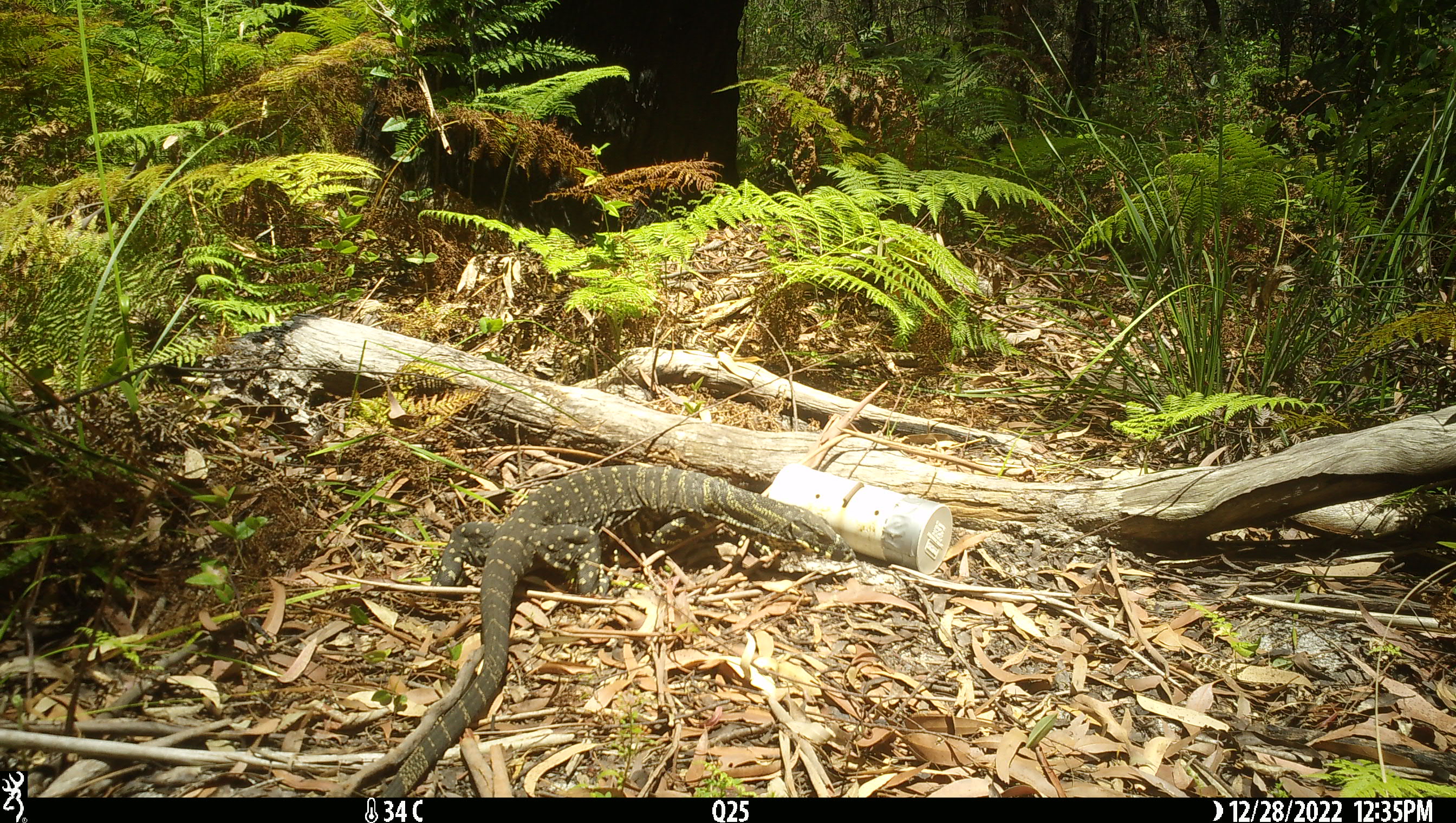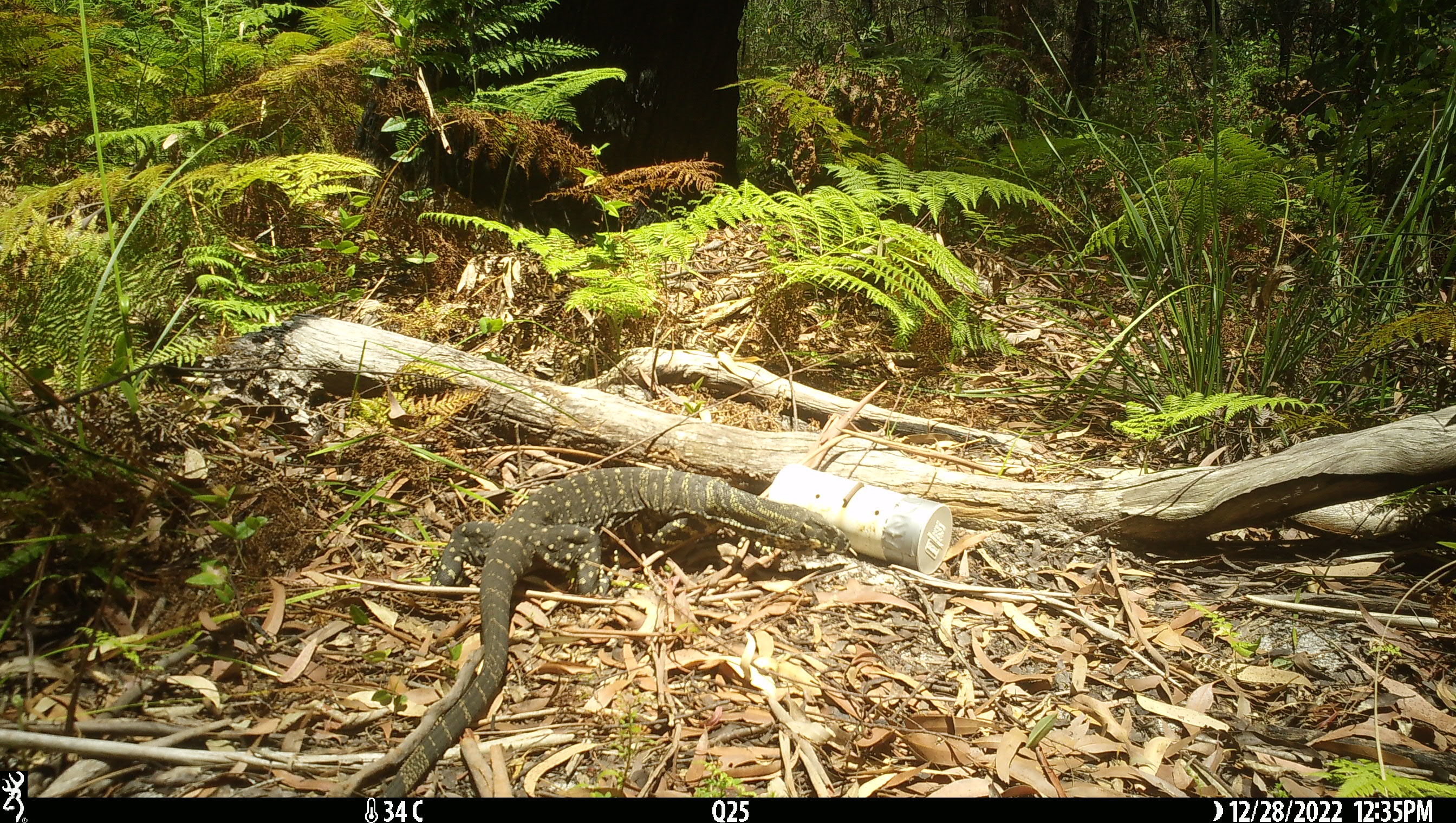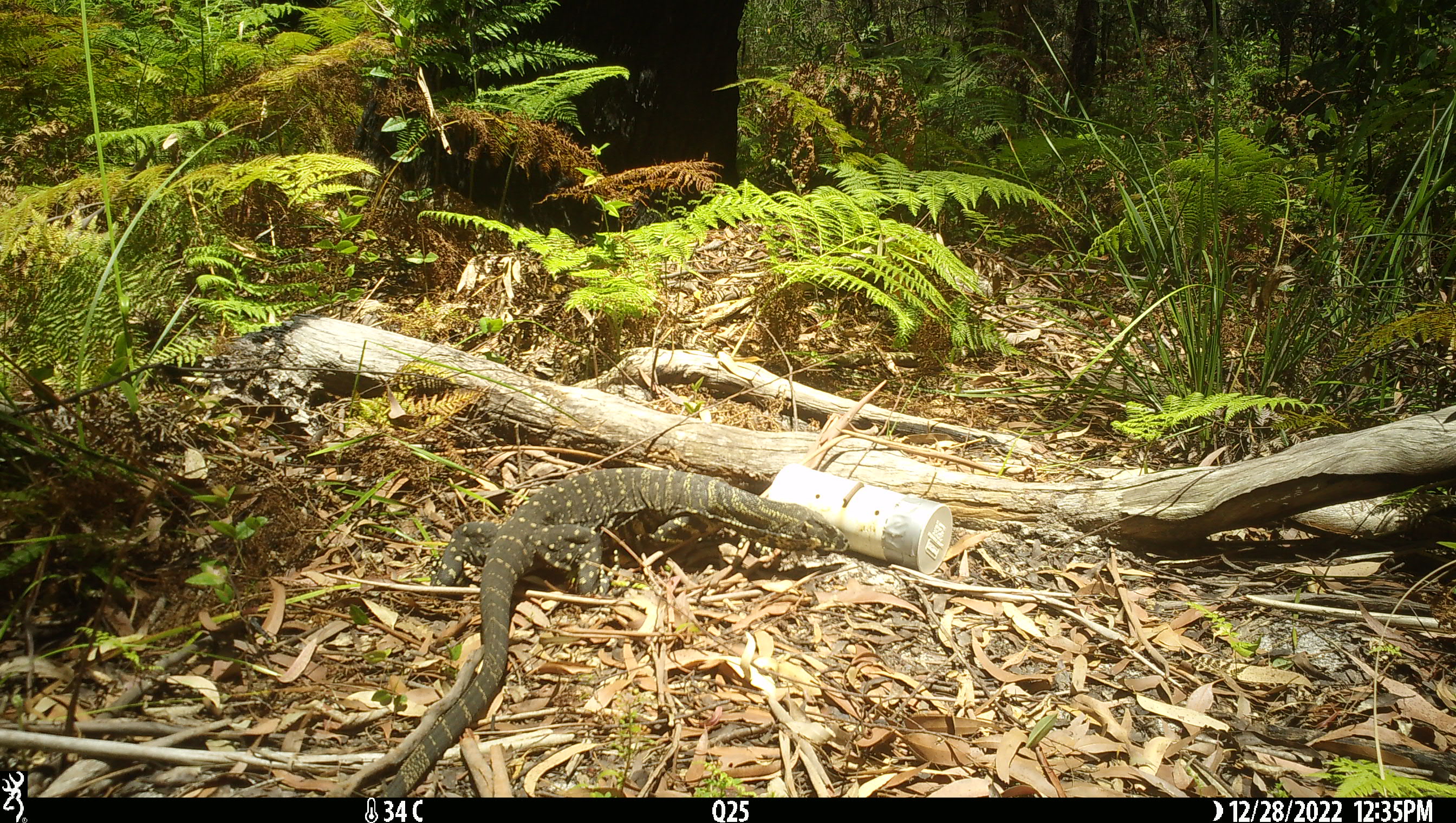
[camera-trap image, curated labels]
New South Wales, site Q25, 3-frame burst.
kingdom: Animalia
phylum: Chordata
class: Reptilia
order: Squamata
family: Varanidae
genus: Varanus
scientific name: Varanus varius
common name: lace monitor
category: goanna